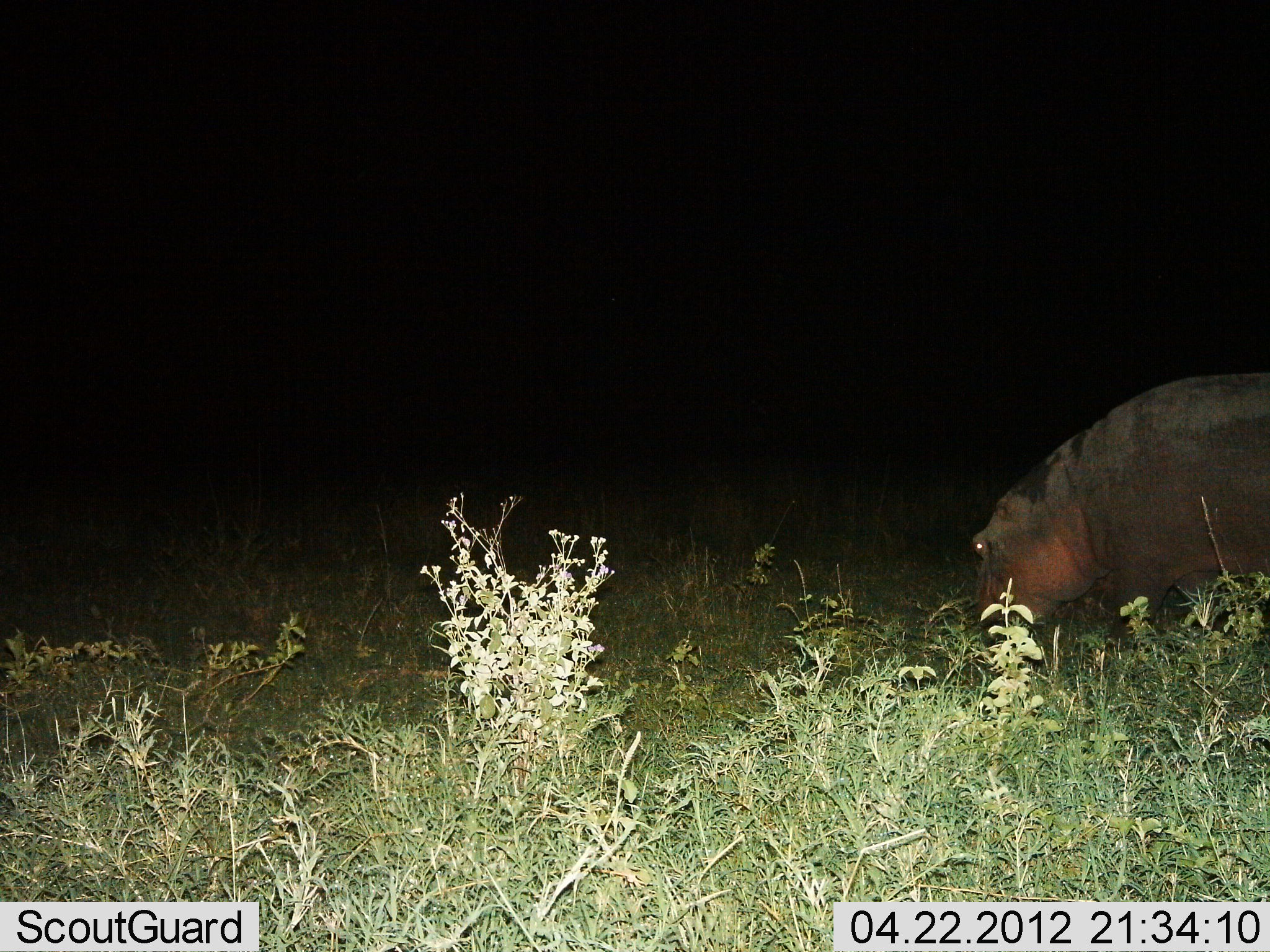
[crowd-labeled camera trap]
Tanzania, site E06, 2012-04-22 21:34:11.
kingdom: Animalia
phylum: Chordata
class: Mammalia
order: Artiodactyla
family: Hippopotamidae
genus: Hippopotamus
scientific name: Hippopotamus amphibius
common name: hippopotamus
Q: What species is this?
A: Hippopotamus (Hippopotamus amphibius).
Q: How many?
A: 1.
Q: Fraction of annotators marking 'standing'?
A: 23%.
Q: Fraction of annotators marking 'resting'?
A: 0%.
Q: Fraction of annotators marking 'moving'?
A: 13%.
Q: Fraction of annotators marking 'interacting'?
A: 3%.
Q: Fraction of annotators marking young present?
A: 0%.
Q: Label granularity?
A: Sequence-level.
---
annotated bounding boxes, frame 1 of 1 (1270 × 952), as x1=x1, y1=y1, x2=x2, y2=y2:
animal: x1=967, y1=364, x2=1270, y2=659